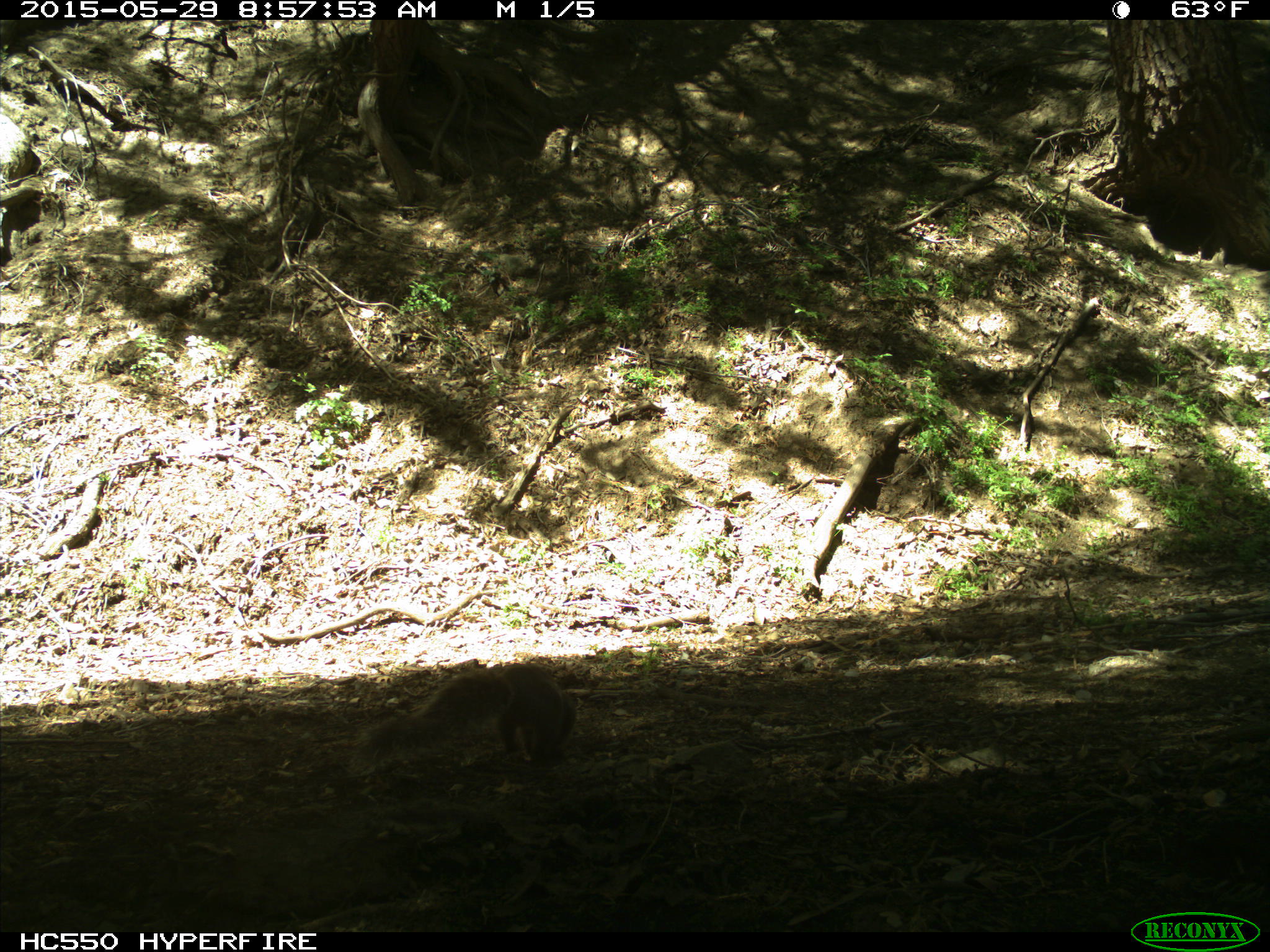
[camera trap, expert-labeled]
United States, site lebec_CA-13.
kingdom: Animalia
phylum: Chordata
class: Mammalia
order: Rodentia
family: Sciuridae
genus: Sciurus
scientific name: Sciurus carolinensis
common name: eastern gray squirrel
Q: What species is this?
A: Sciurus carolinensis (eastern gray squirrel).